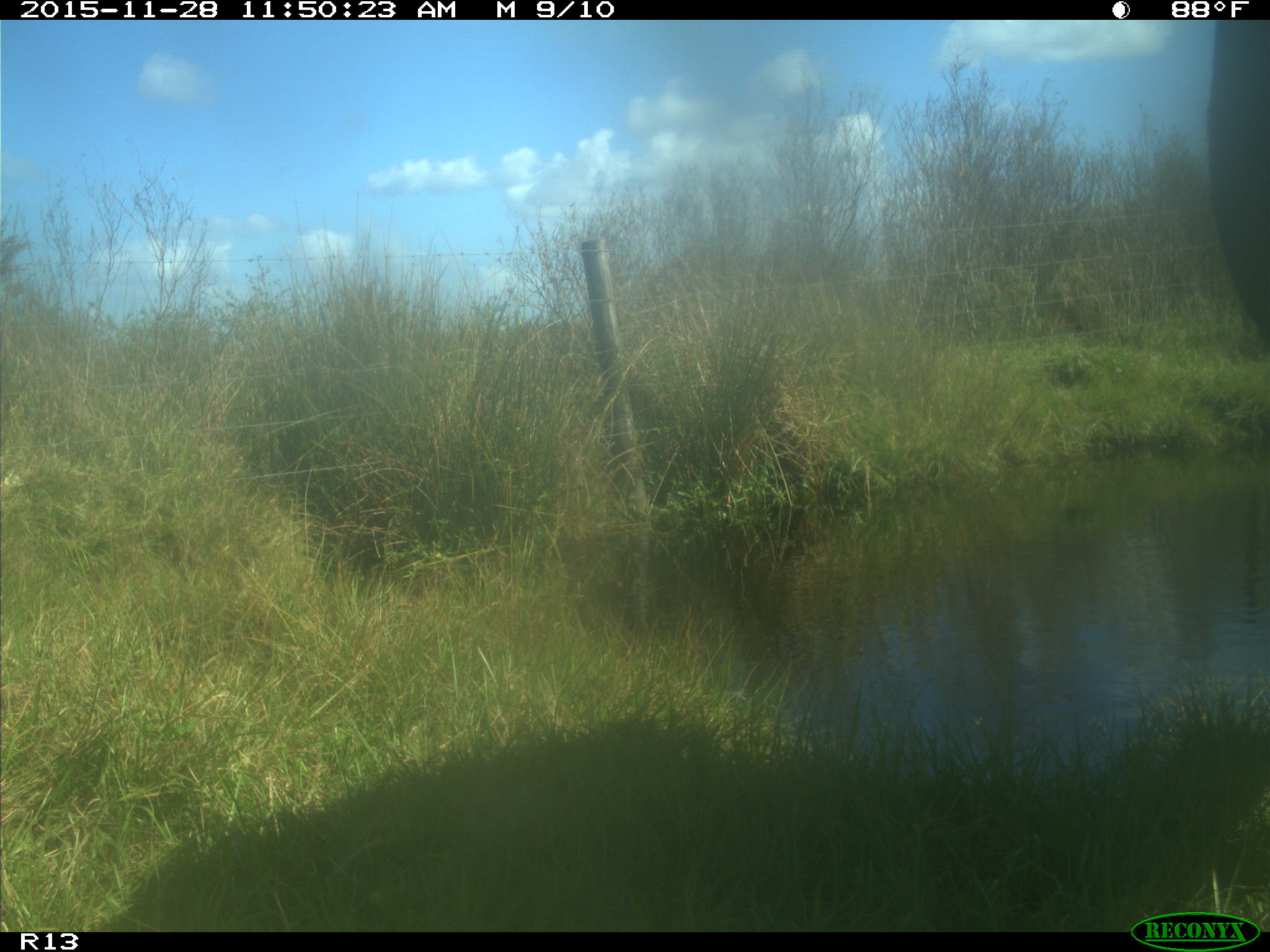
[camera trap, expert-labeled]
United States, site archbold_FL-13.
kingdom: Animalia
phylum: Chordata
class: Mammalia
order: Artiodactyla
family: Bovidae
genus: Bos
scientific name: Bos taurus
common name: domestic cow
Bos taurus (domestic cow).